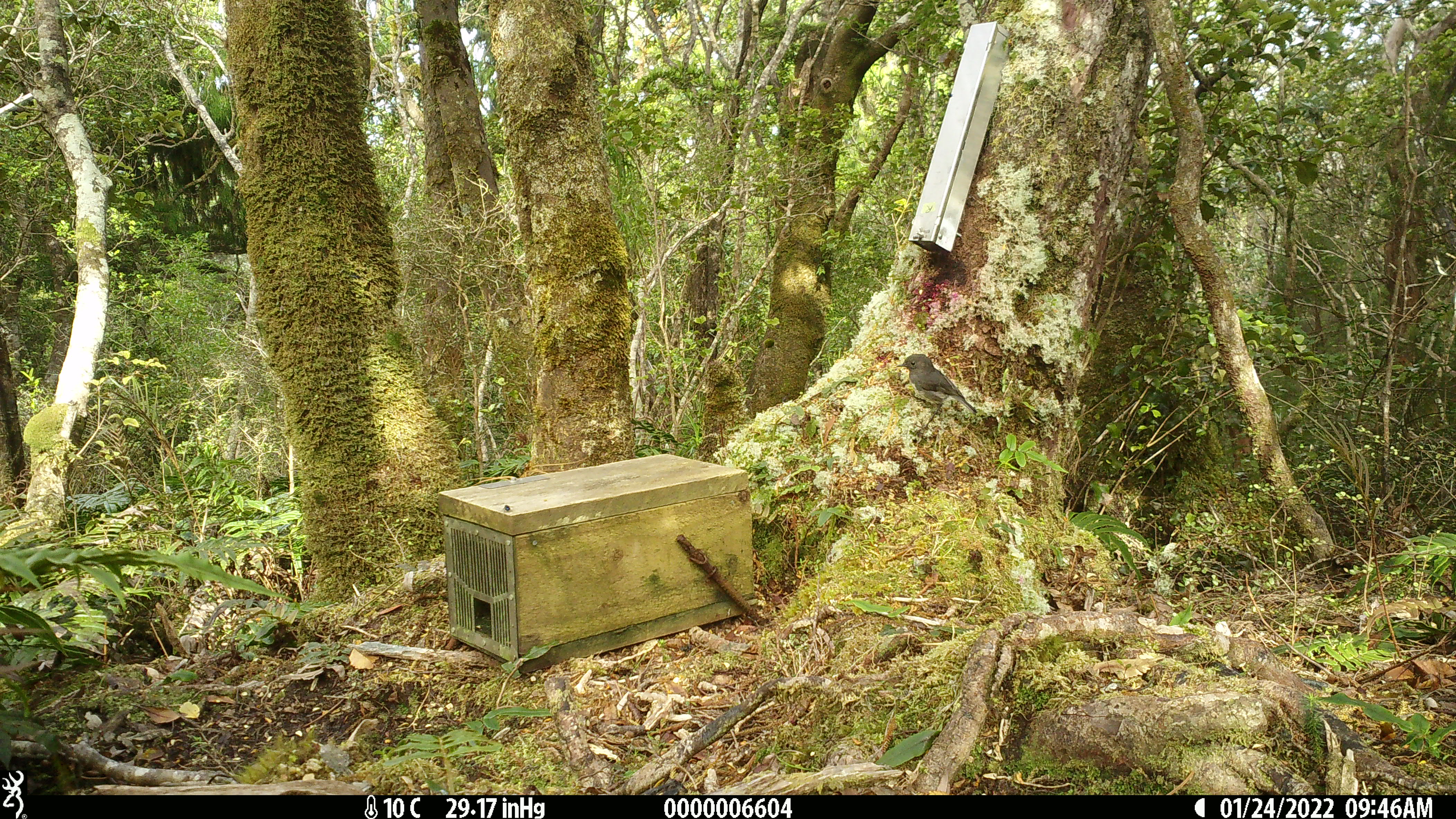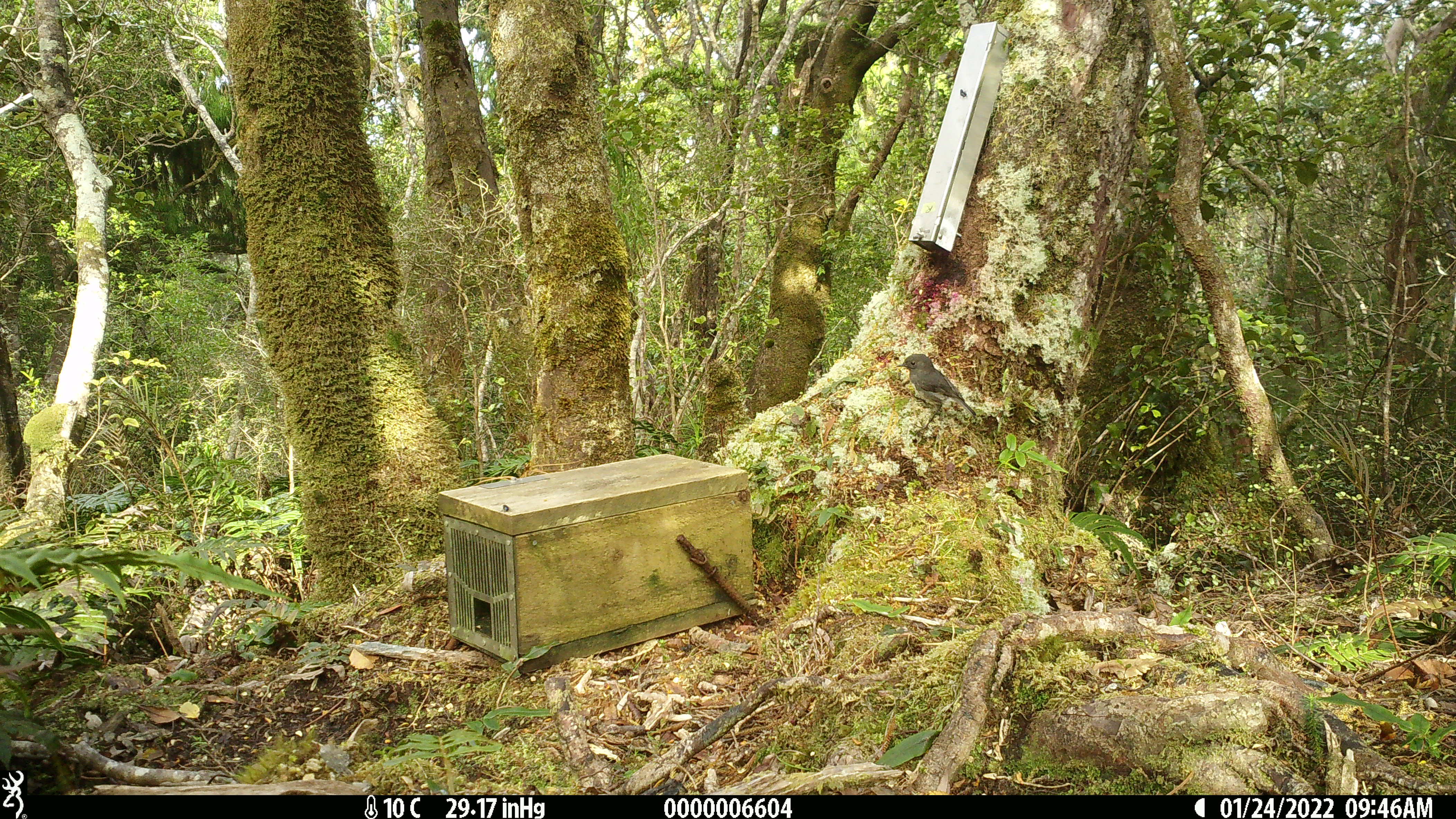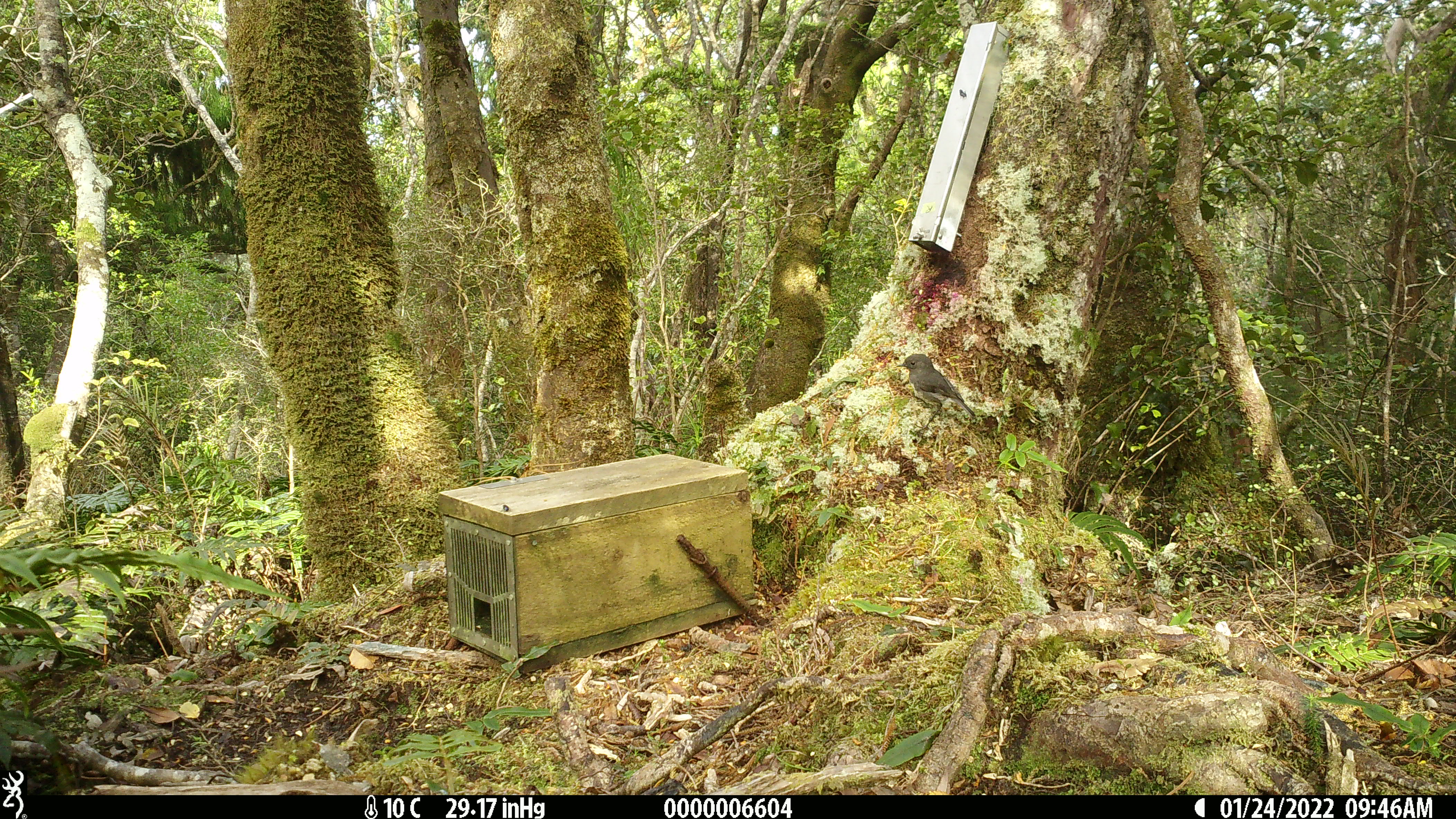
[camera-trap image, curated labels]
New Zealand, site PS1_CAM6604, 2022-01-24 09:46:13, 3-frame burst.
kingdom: Animalia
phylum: Chordata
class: Aves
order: Passeriformes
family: Petroicidae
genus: Petroica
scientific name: Petroica australis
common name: new zealand robin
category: robin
Robin (new zealand robin) (Petroica australis).